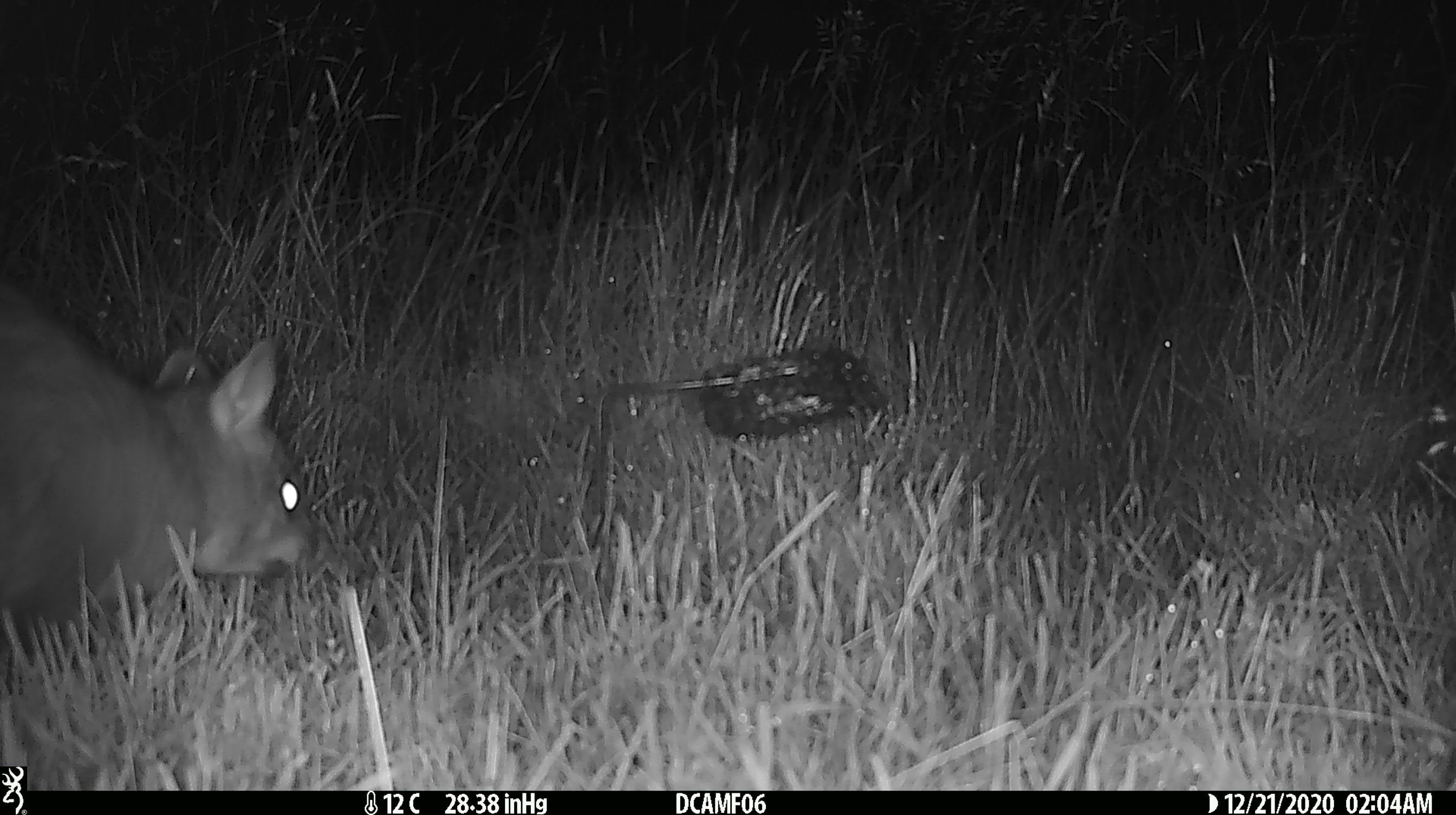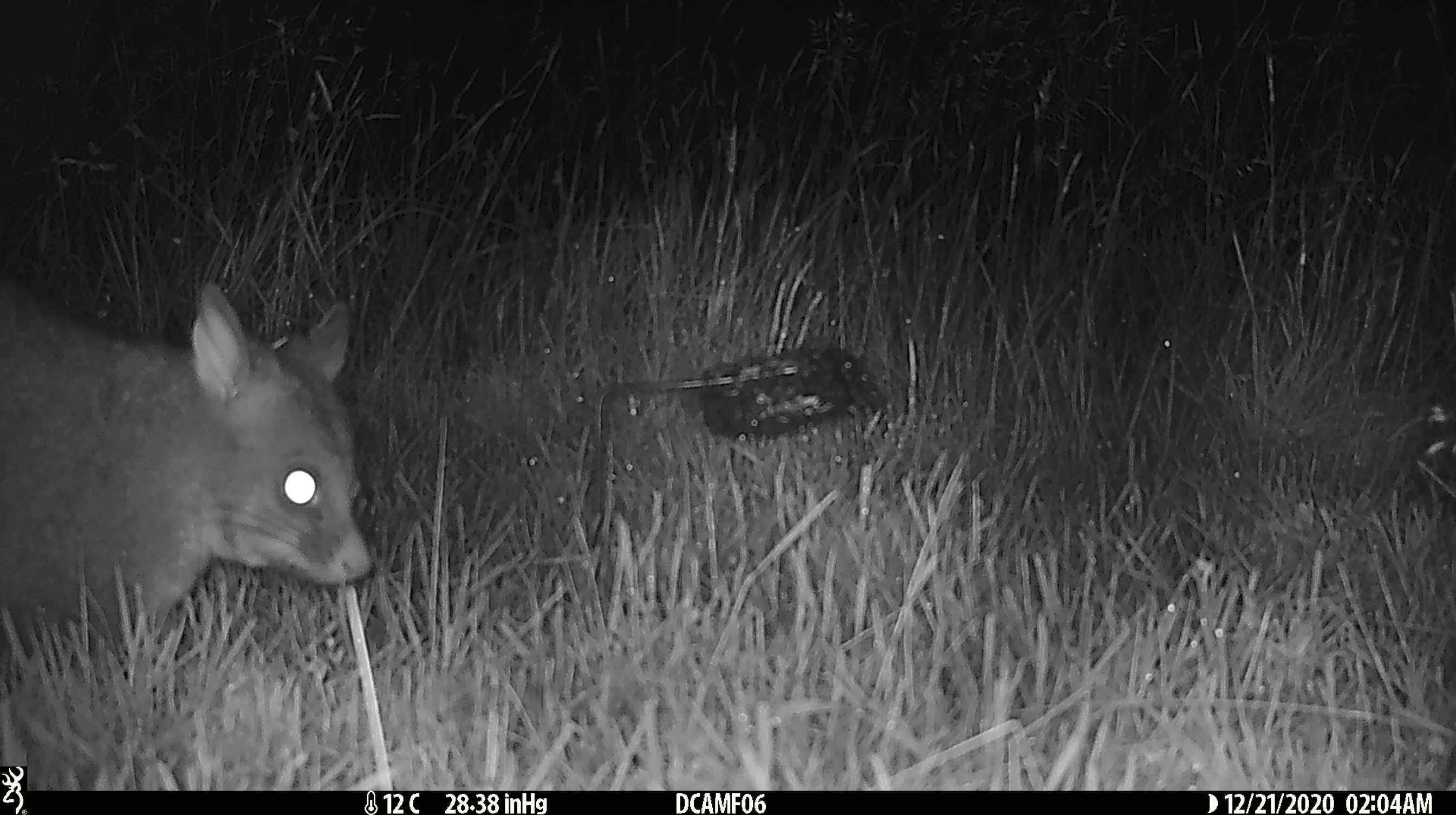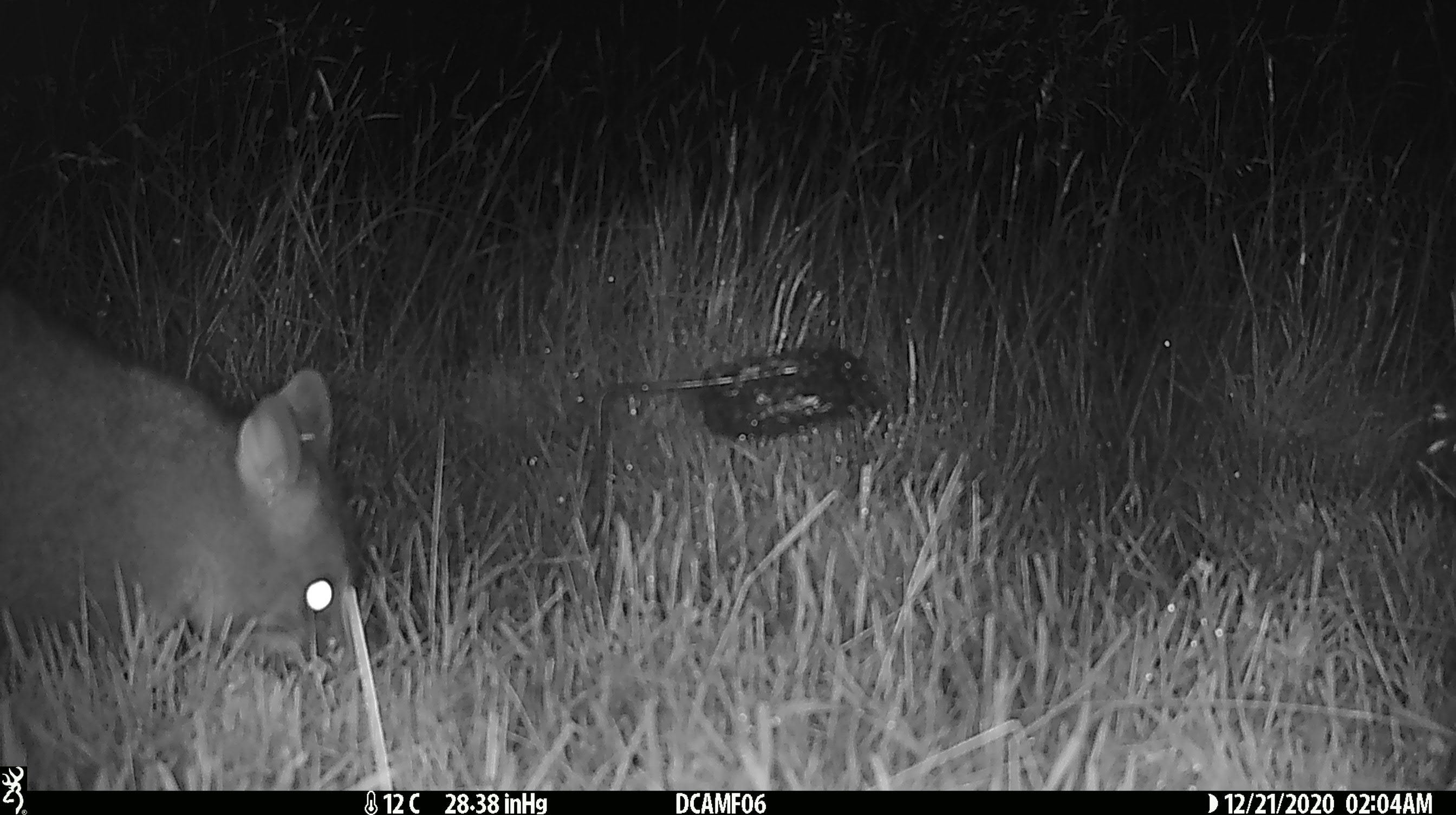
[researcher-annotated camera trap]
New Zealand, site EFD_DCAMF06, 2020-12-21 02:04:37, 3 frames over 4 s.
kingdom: Animalia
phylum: Chordata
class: Mammalia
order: Diprotodontia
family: Phalangeridae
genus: Trichosurus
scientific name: Trichosurus vulpecula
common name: common brushtail possum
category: possum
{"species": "possum (common brushtail possum) (Trichosurus vulpecula)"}